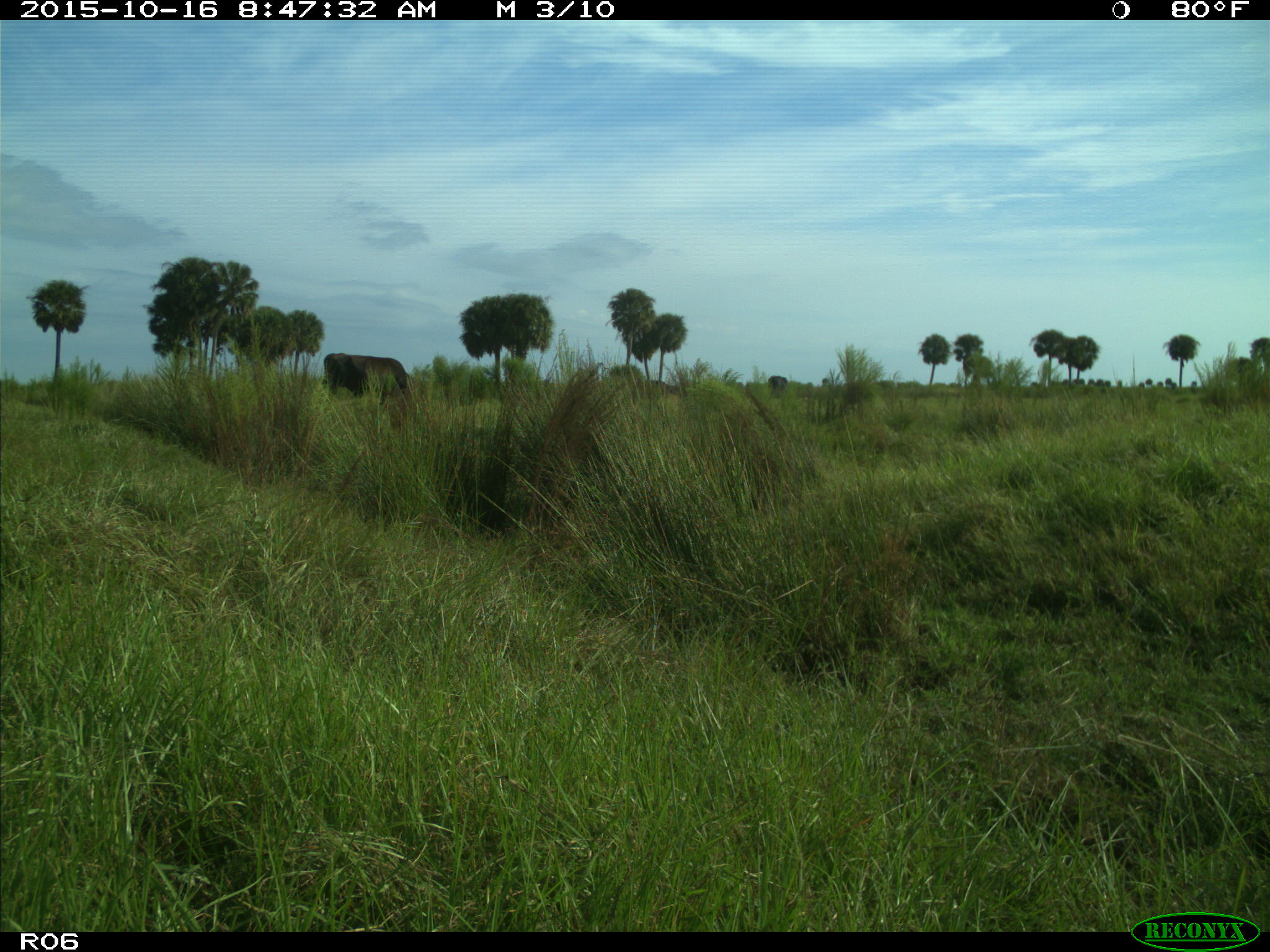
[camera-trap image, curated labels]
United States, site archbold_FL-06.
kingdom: Animalia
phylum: Chordata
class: Mammalia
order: Artiodactyla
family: Bovidae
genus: Bos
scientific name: Bos taurus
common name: domestic cow